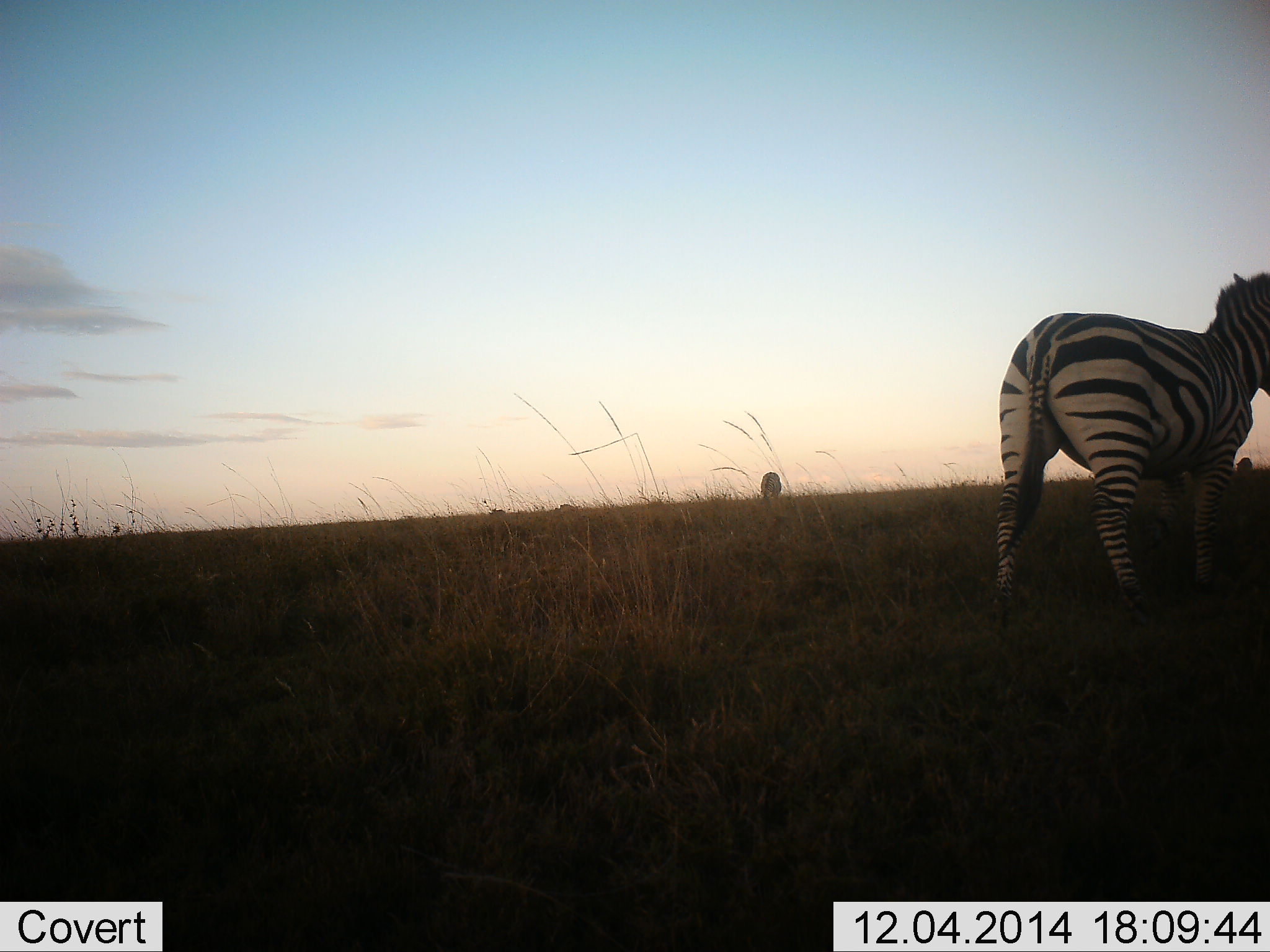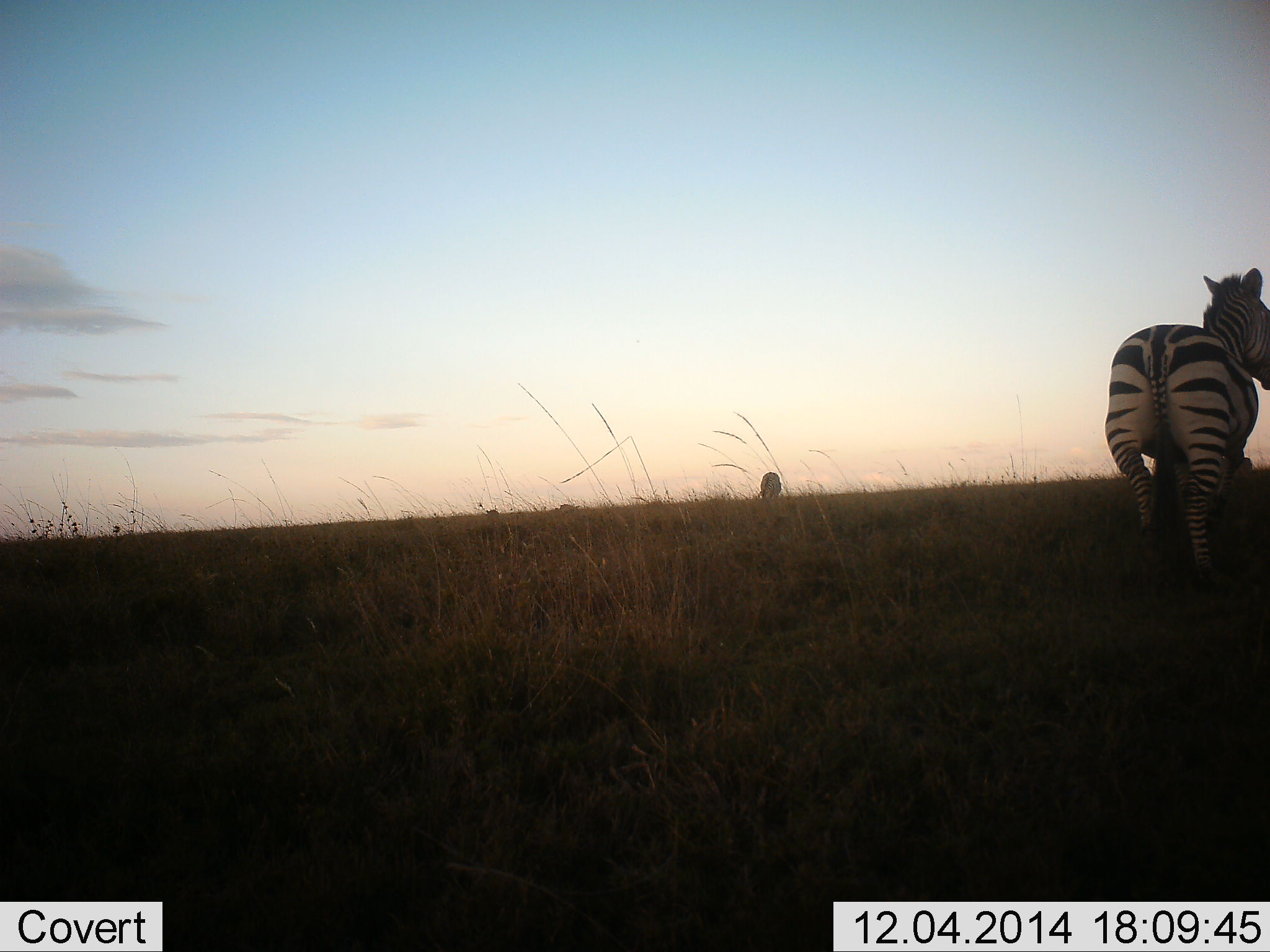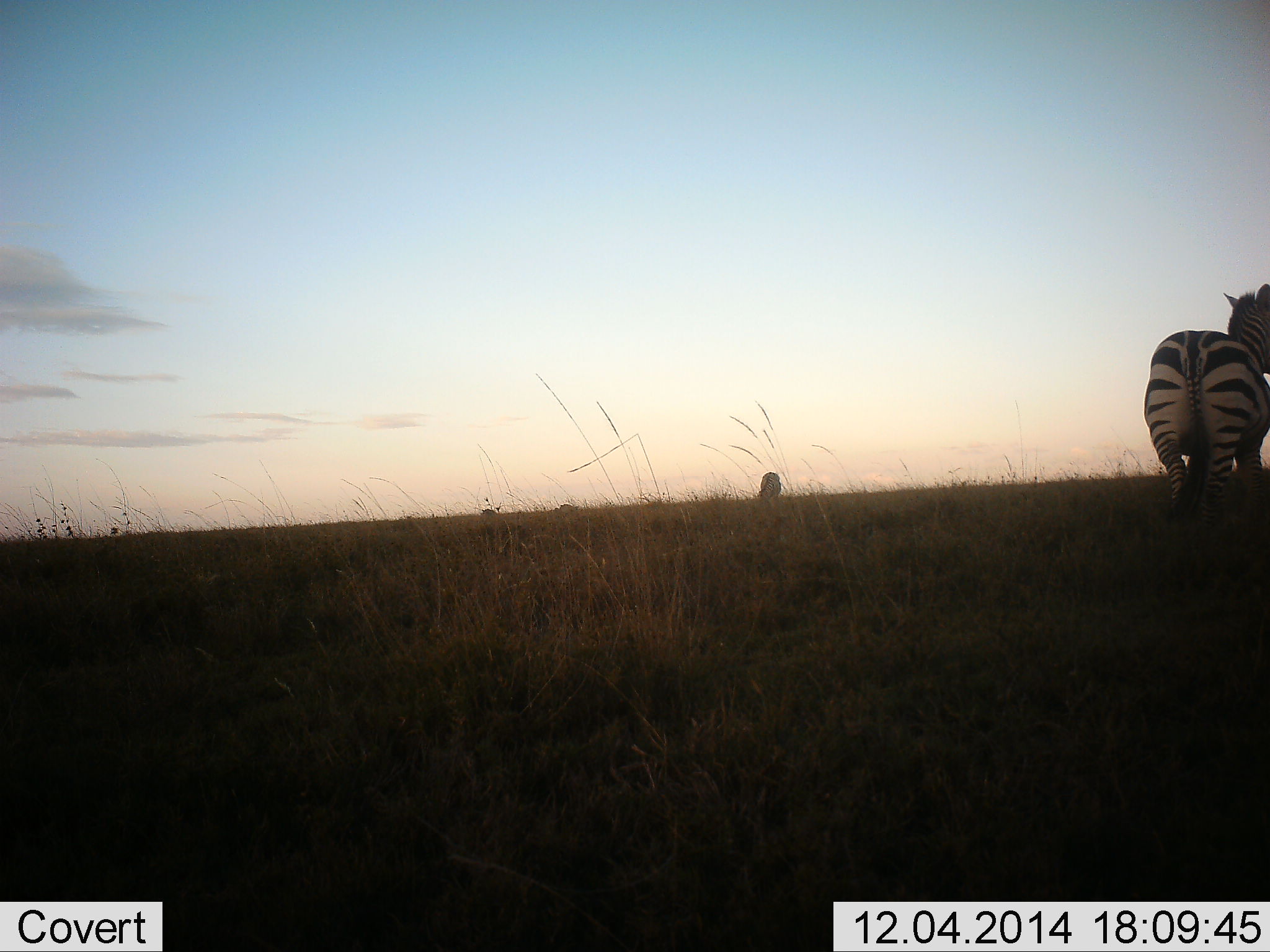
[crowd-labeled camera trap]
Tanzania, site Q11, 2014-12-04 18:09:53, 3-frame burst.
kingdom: Animalia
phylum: Chordata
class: Mammalia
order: Perissodactyla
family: Equidae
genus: Equus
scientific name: Equus quagga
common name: plains zebra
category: zebra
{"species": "zebra (plains zebra) (Equus quagga)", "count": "2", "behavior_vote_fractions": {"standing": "10%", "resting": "0%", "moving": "100%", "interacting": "0%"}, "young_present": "0%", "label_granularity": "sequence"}